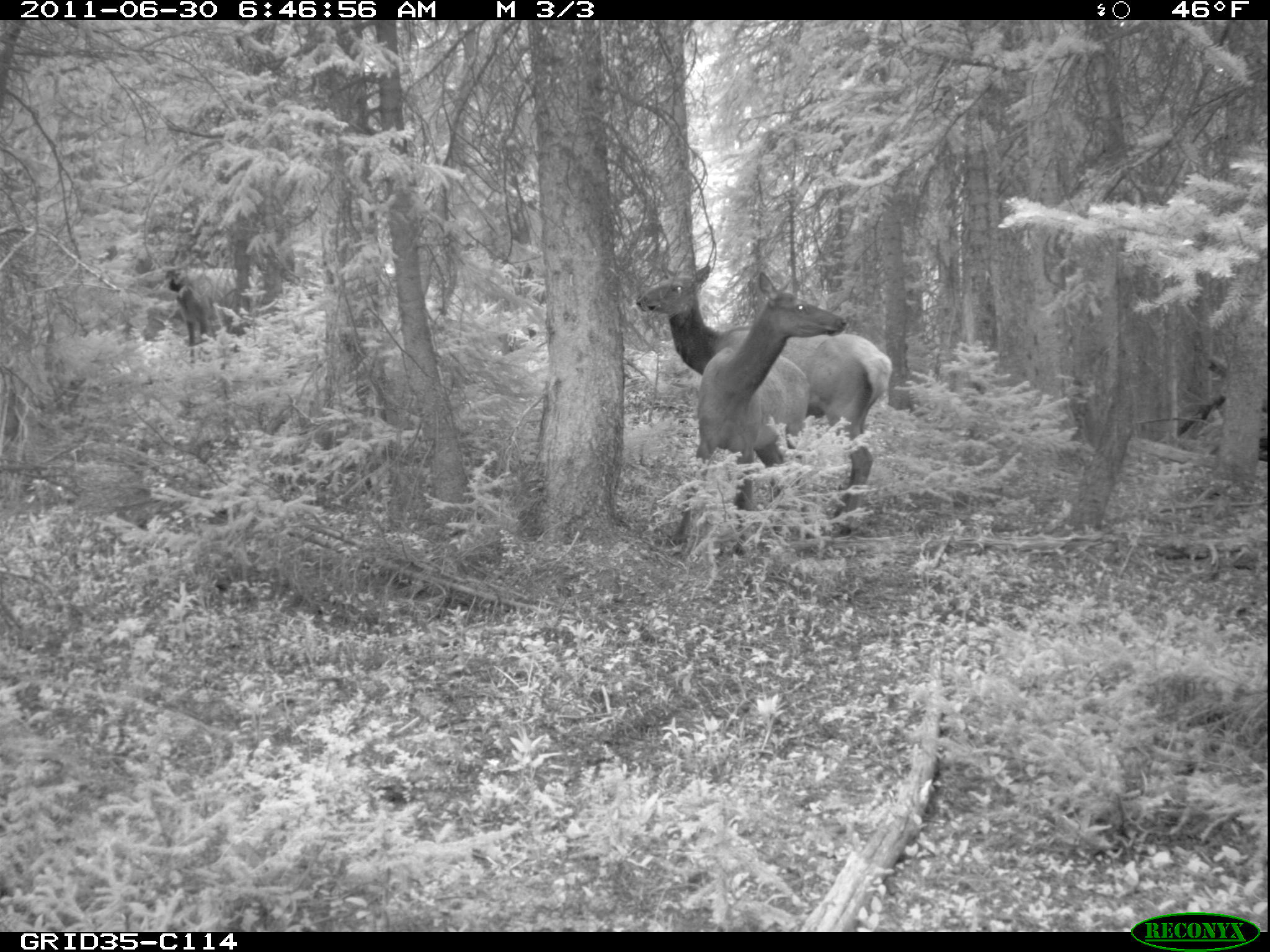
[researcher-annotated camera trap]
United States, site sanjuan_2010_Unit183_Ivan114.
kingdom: Animalia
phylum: Chordata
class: Mammalia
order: Artiodactyla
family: Cervidae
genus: Cervus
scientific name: Cervus elaphus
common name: red deer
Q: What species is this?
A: Cervus elaphus (red deer).